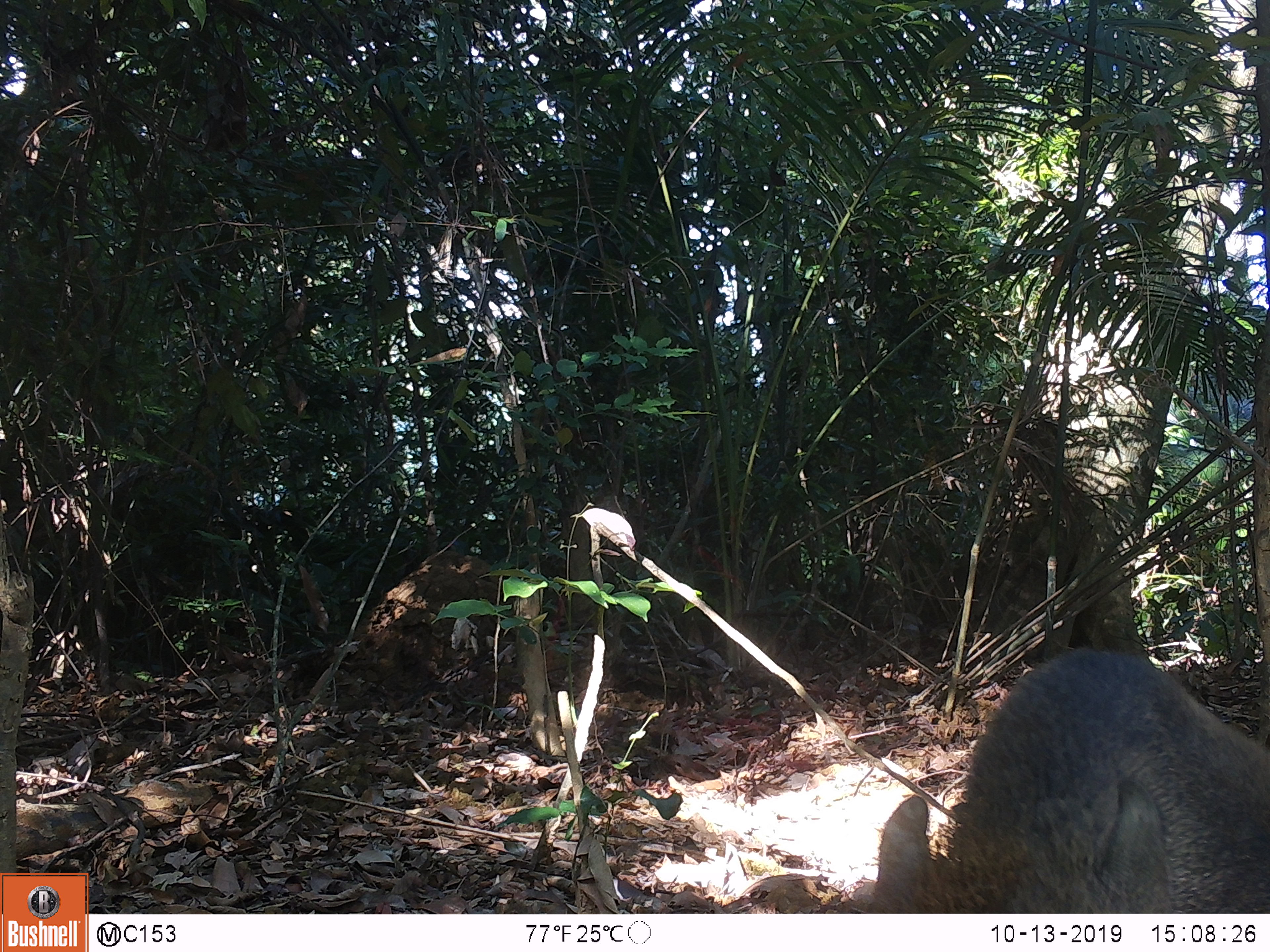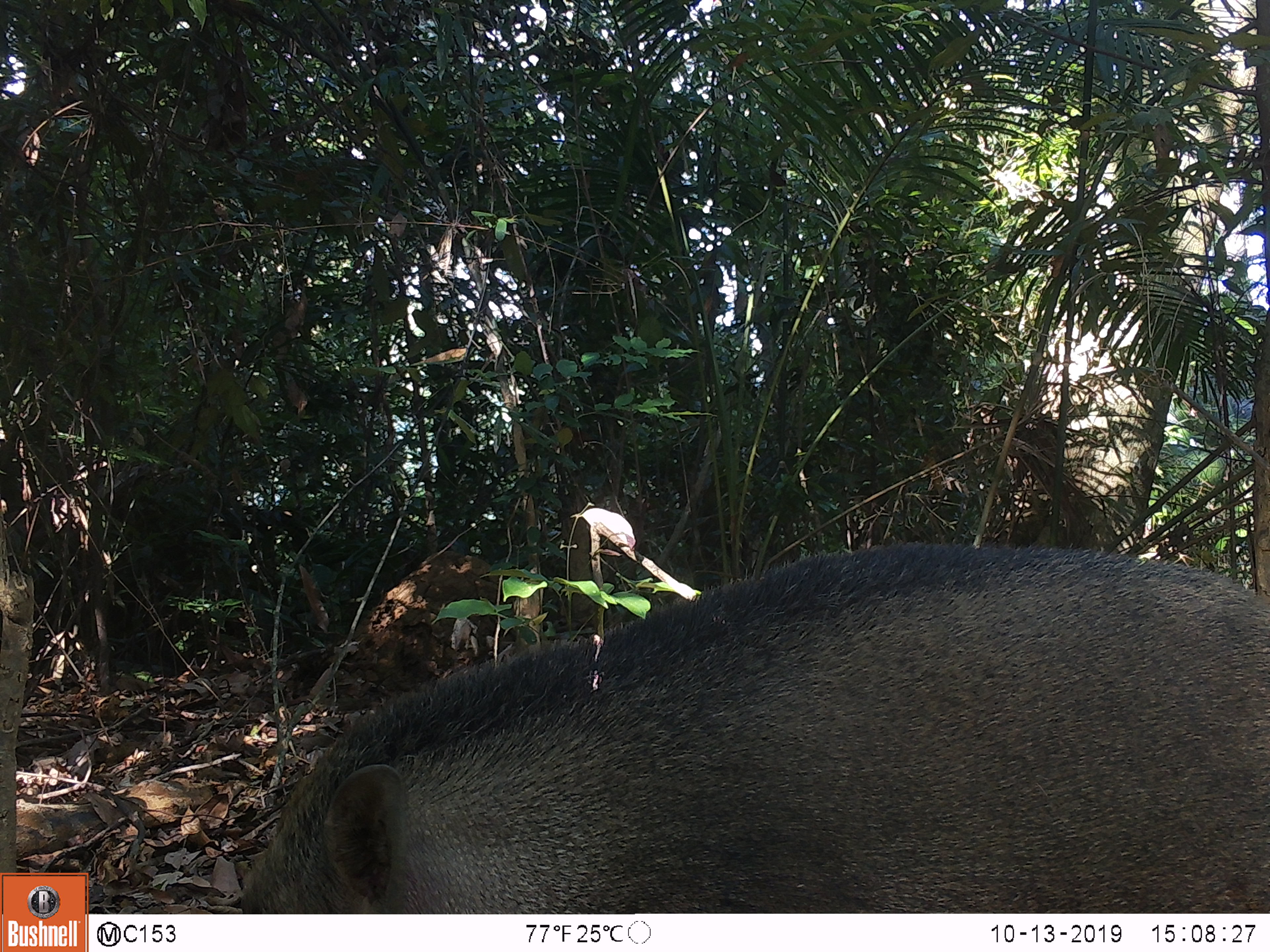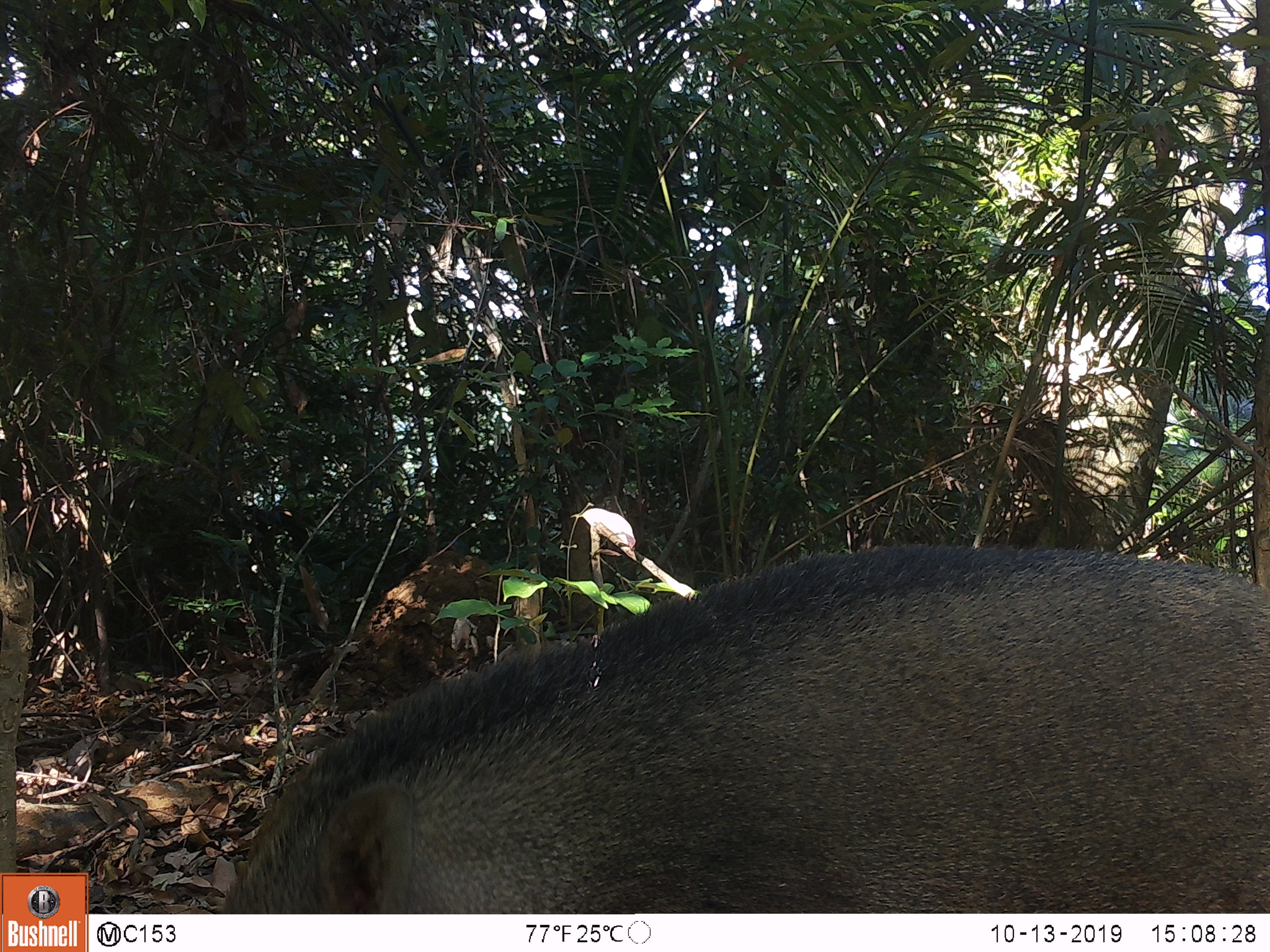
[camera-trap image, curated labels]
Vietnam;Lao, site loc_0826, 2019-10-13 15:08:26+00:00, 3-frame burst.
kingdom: Animalia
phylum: Chordata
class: Mammalia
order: Artiodactyla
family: Suidae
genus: Sus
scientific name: Sus scrofa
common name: eurasian wild pig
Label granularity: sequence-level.